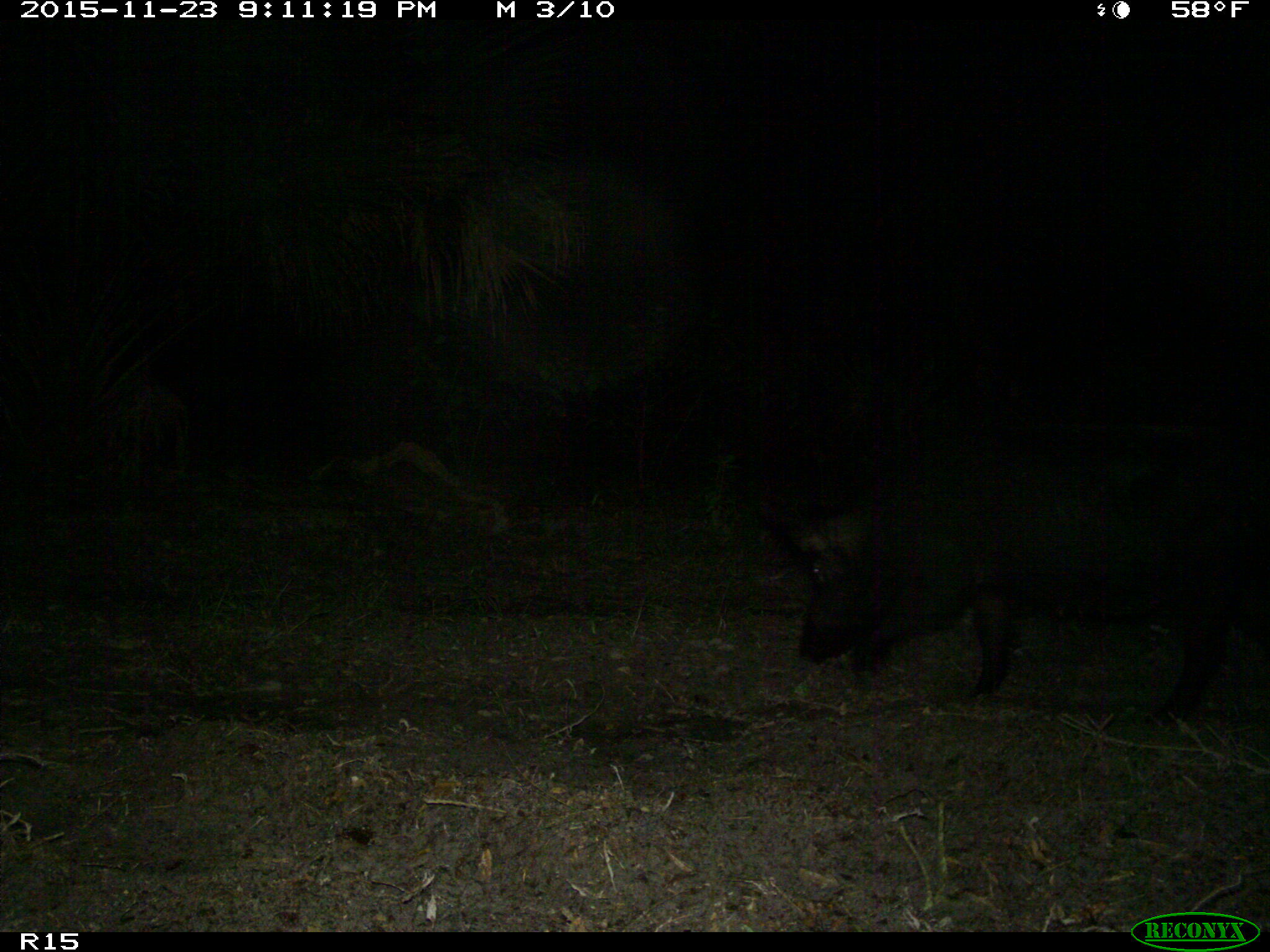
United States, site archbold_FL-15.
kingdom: Animalia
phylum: Chordata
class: Mammalia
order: Artiodactyla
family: Suidae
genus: Sus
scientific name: Sus scrofa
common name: wild boar